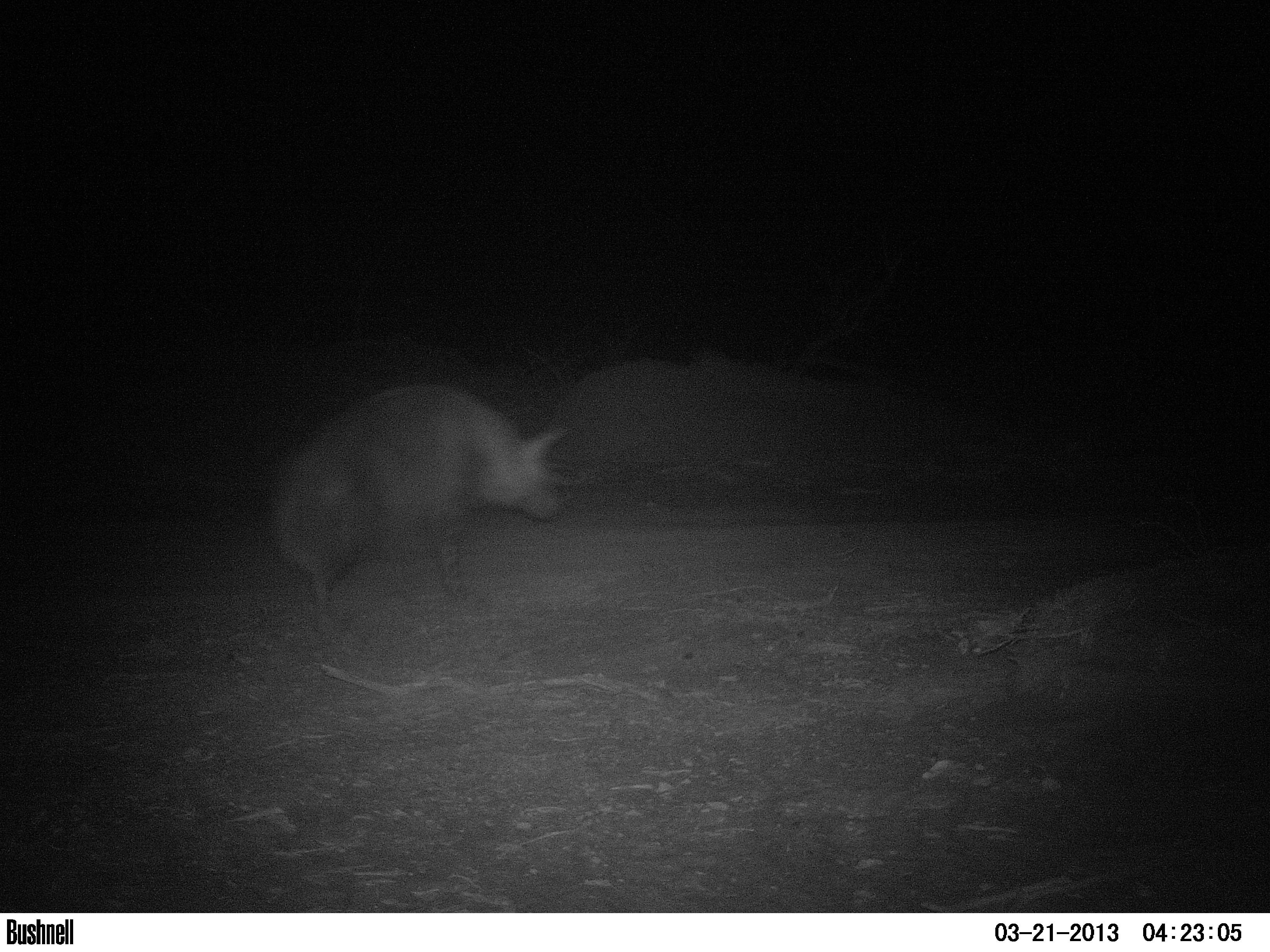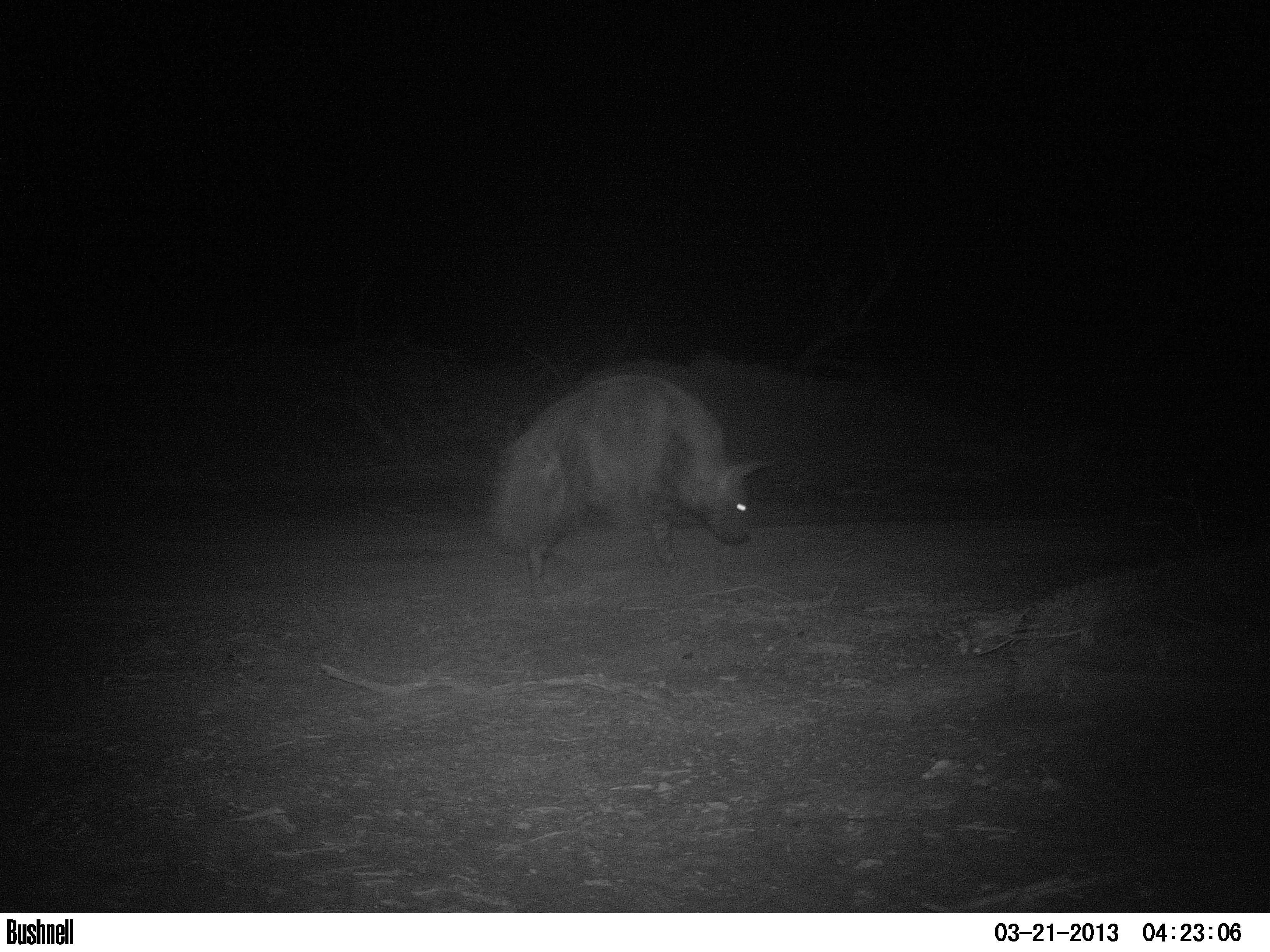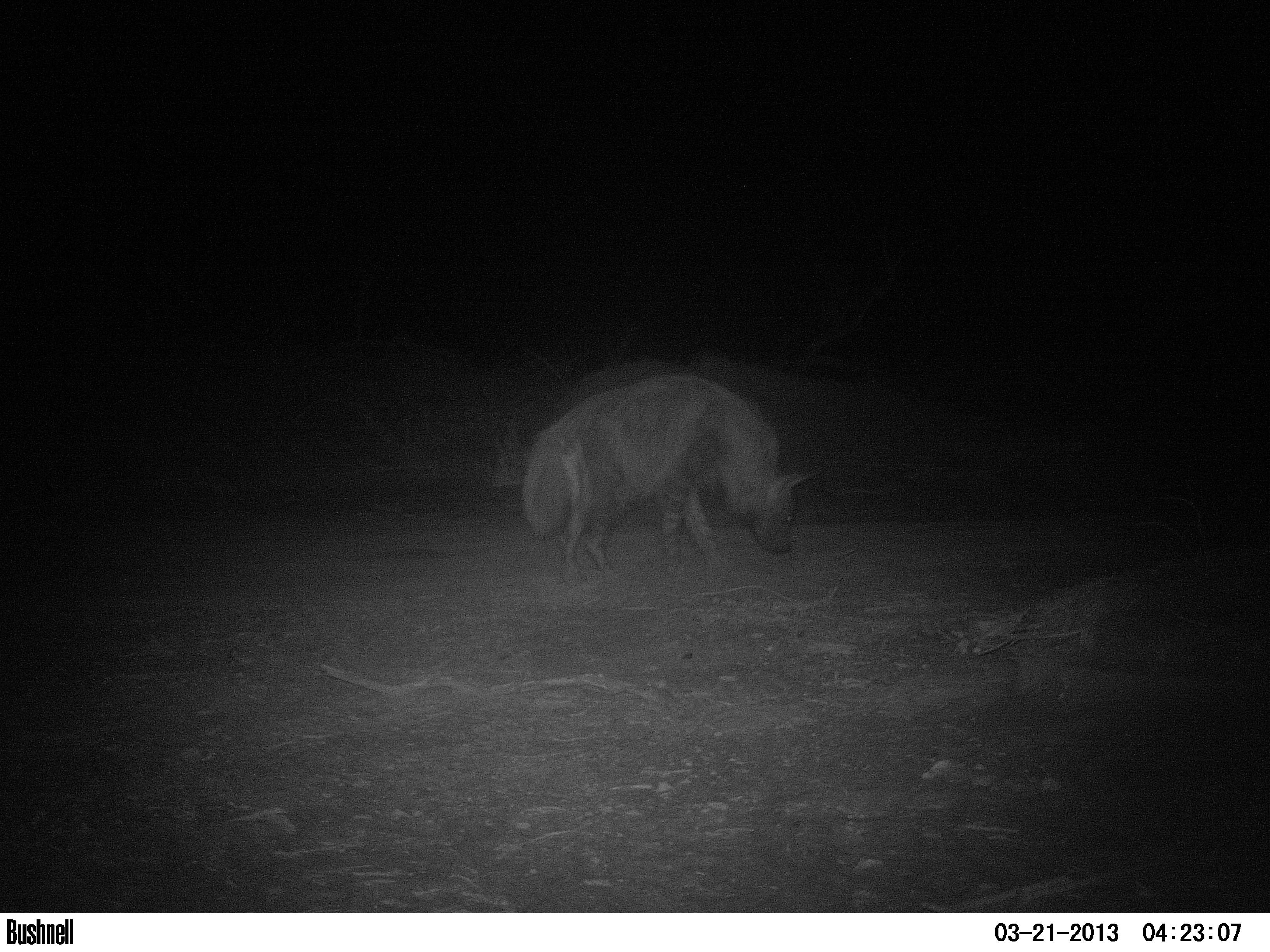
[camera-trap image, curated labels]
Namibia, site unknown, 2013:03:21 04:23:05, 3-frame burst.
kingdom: Animalia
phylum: Chordata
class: Mammalia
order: Carnivora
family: Hyaenidae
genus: Parahyaena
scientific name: Parahyaena brunnea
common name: brown hyena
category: hyaena brunnea